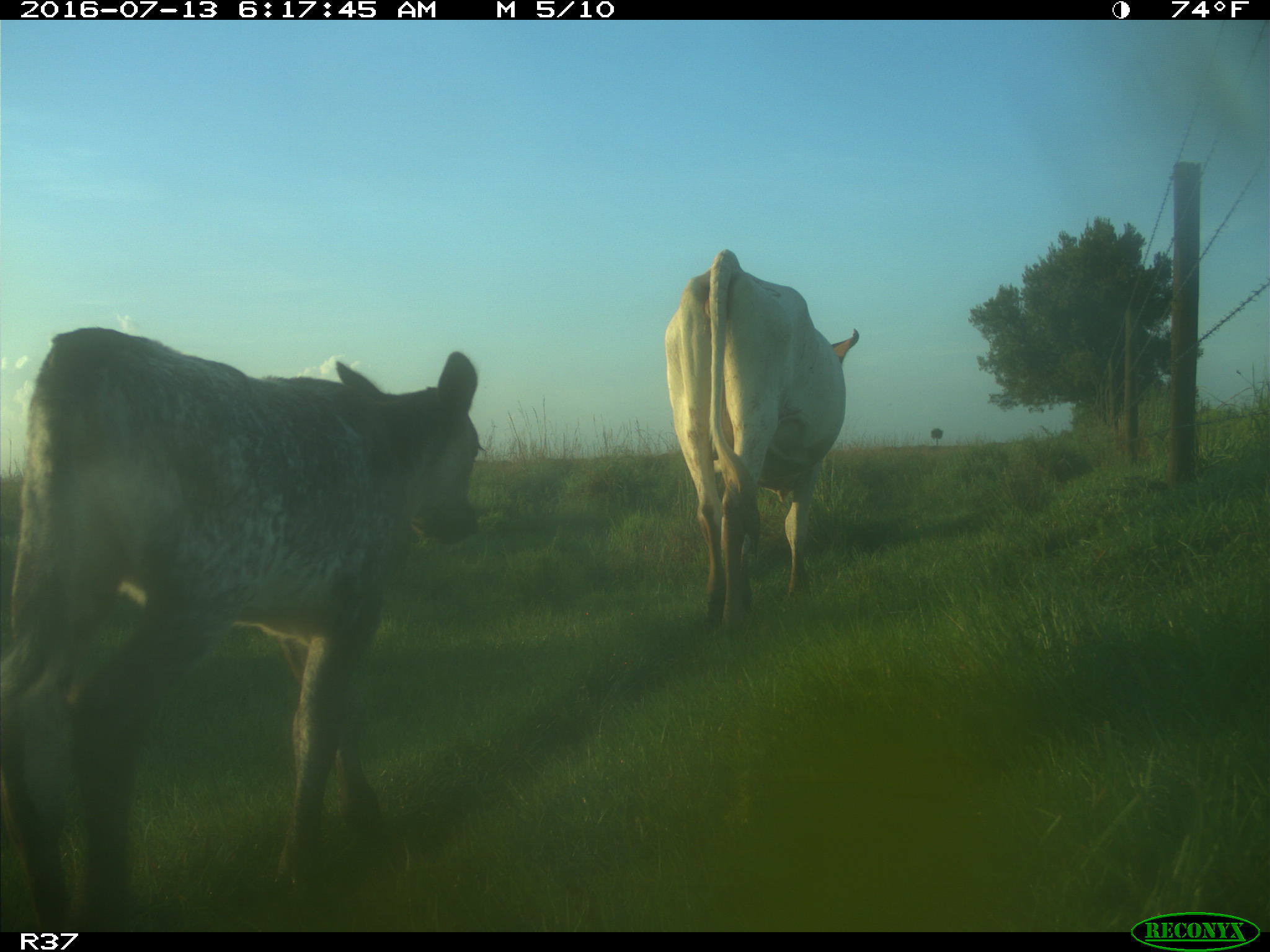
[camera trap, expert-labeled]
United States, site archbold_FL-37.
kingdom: Animalia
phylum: Chordata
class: Mammalia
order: Artiodactyla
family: Bovidae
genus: Bos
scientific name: Bos taurus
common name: domestic cow